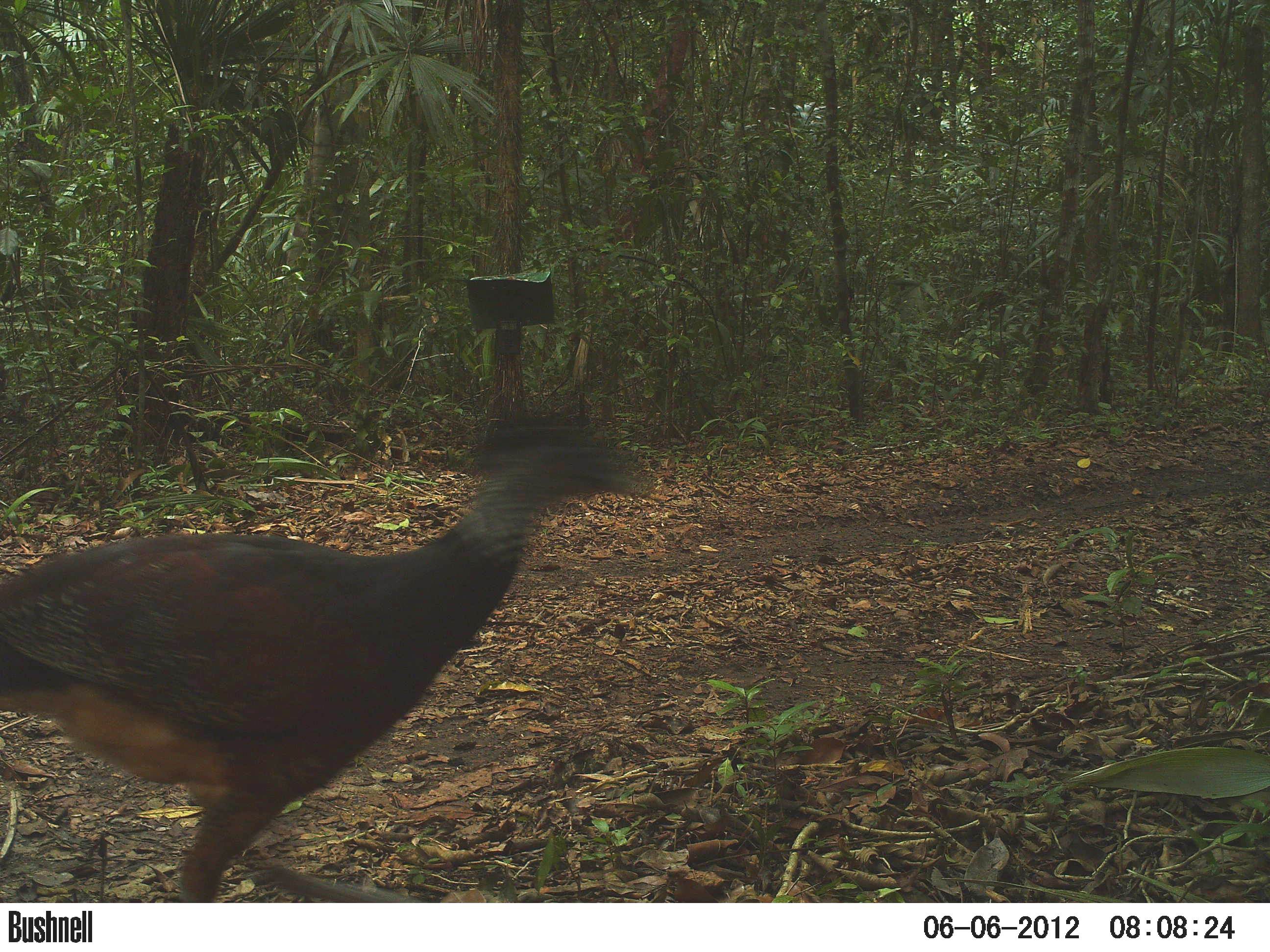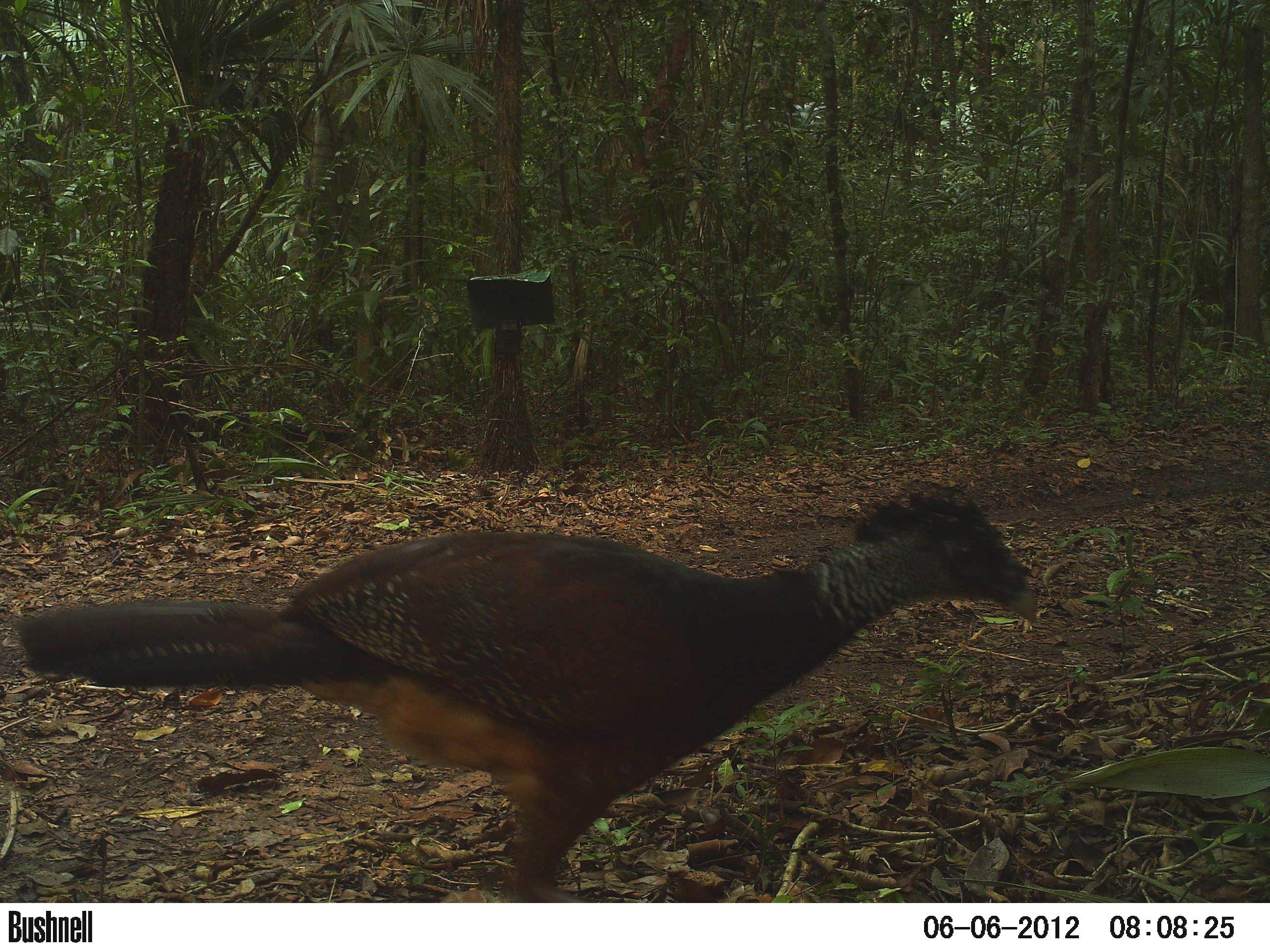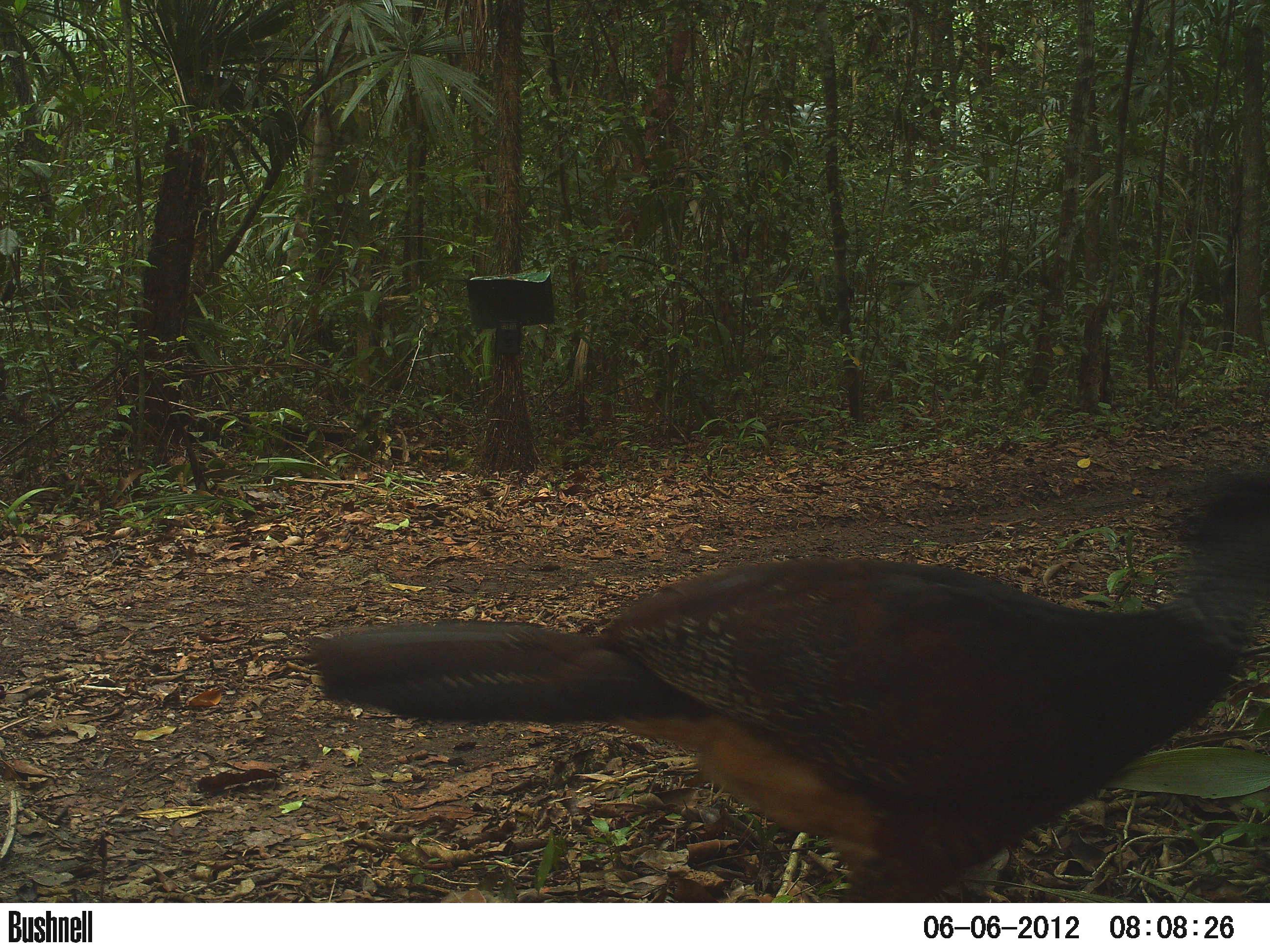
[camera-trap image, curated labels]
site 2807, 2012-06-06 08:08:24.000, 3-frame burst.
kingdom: Animalia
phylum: Chordata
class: Aves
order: Galliformes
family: Cracidae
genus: Crax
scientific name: Crax rubra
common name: great curassow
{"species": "Crax rubra (great curassow)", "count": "1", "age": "adult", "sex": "female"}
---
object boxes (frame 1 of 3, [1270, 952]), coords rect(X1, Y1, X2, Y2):
crax rubra: rect(0, 400, 656, 903)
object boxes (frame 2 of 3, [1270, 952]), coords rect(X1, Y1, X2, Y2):
crax rubra: rect(6, 478, 1038, 903)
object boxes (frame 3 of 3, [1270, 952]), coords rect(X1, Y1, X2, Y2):
crax rubra: rect(304, 456, 1270, 902)